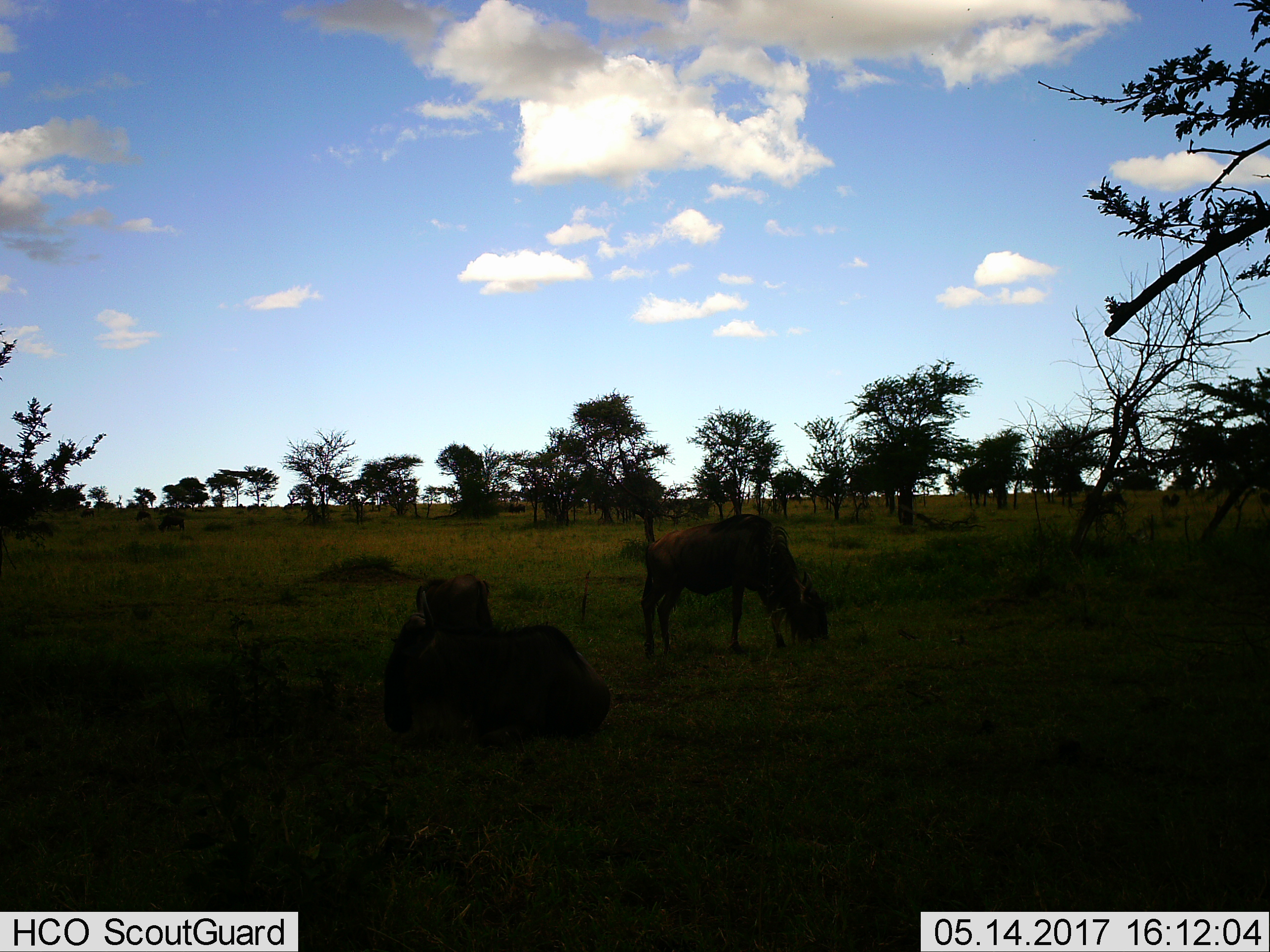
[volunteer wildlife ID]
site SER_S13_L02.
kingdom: Animalia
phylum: Chordata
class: Mammalia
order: Artiodactyla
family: Bovidae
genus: Connochaetes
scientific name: Connochaetes taurinus taurinus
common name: blue wildebeest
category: wildebeestblue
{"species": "wildebeestblue (blue wildebeest) (Connochaetes taurinus taurinus)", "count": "2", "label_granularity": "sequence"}